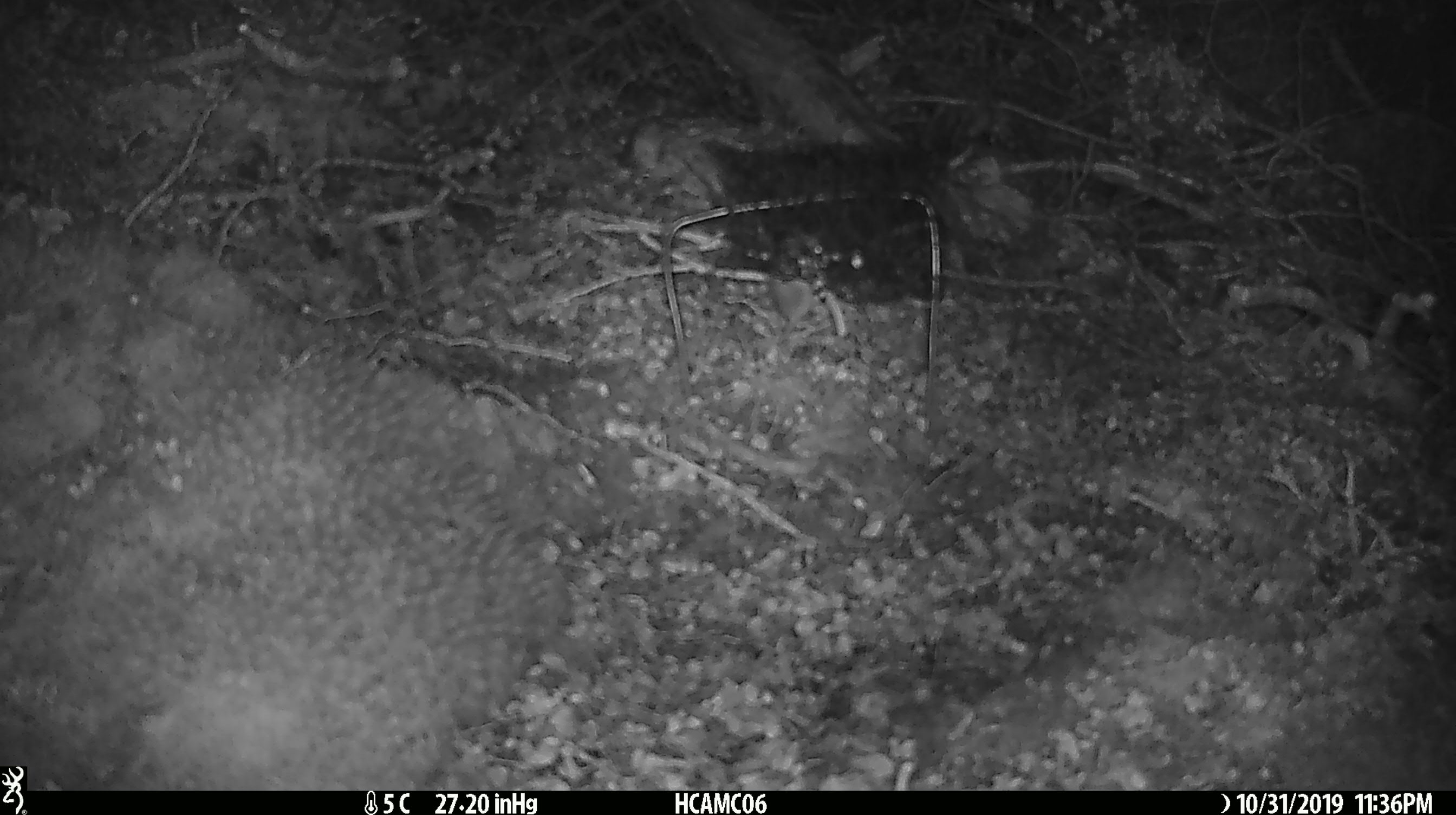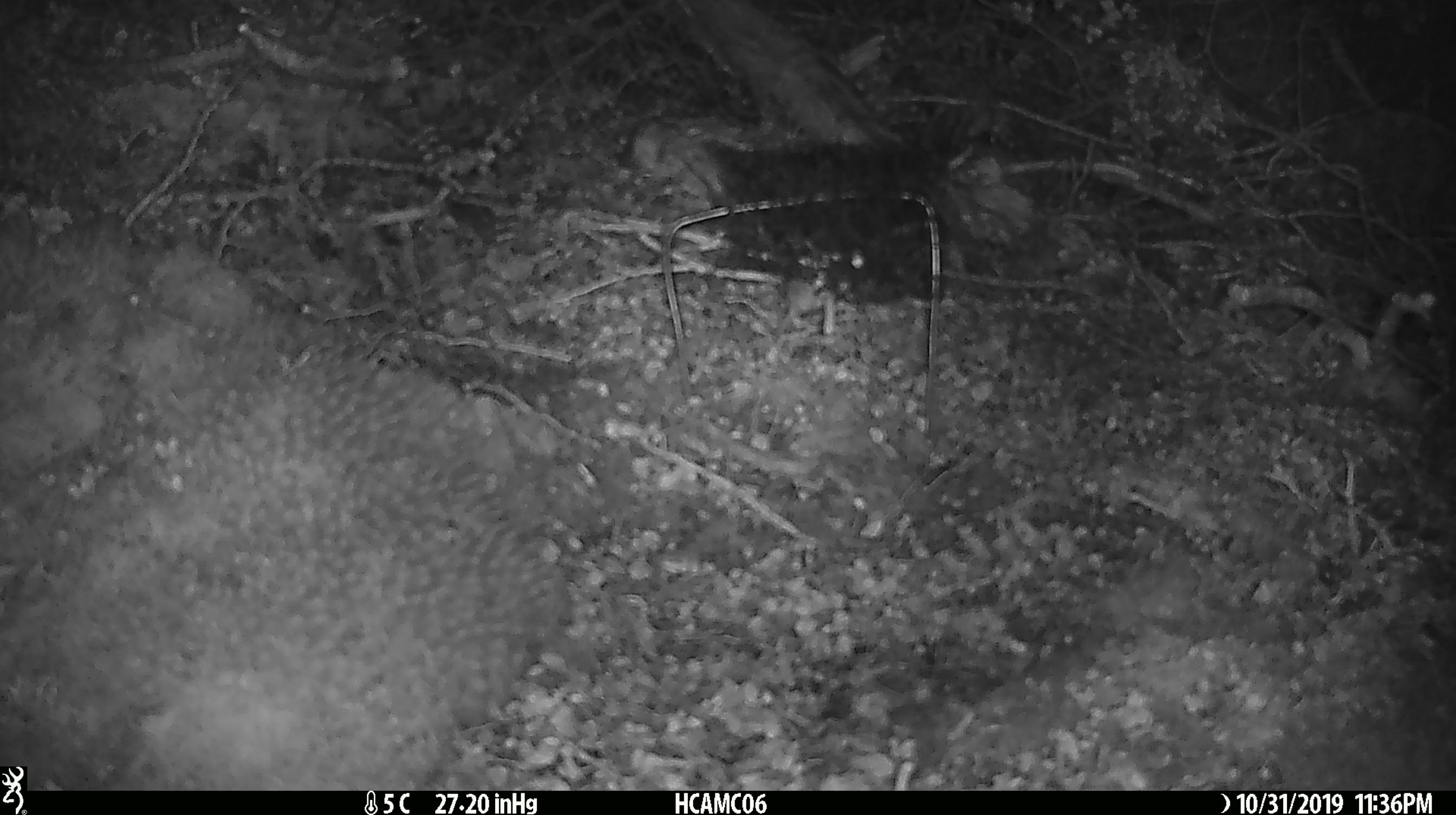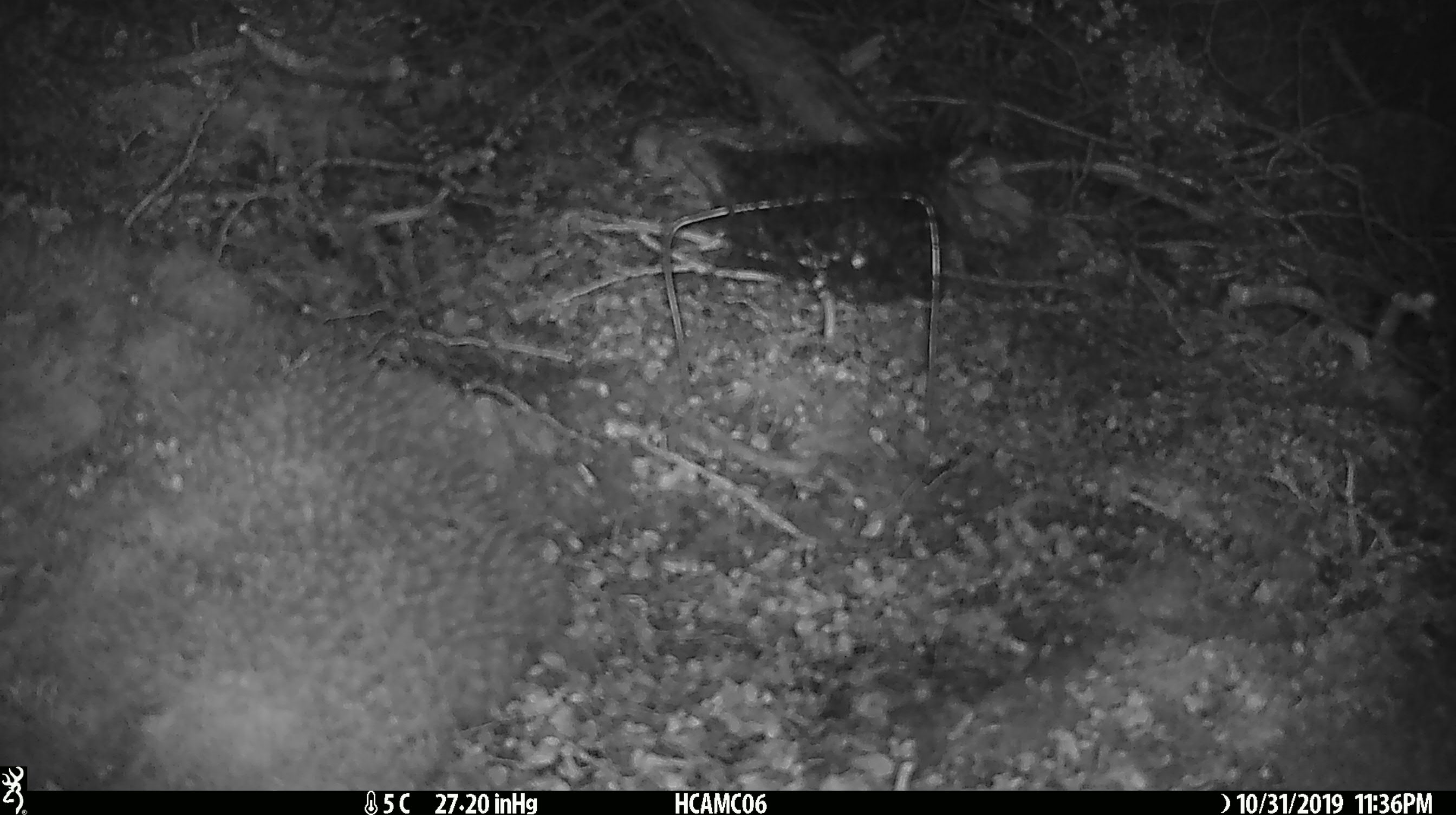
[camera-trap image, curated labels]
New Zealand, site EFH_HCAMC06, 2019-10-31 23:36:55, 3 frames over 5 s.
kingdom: Animalia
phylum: Chordata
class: Mammalia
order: Rodentia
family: Muridae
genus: Mus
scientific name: Mus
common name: mouse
Mouse (Mus).